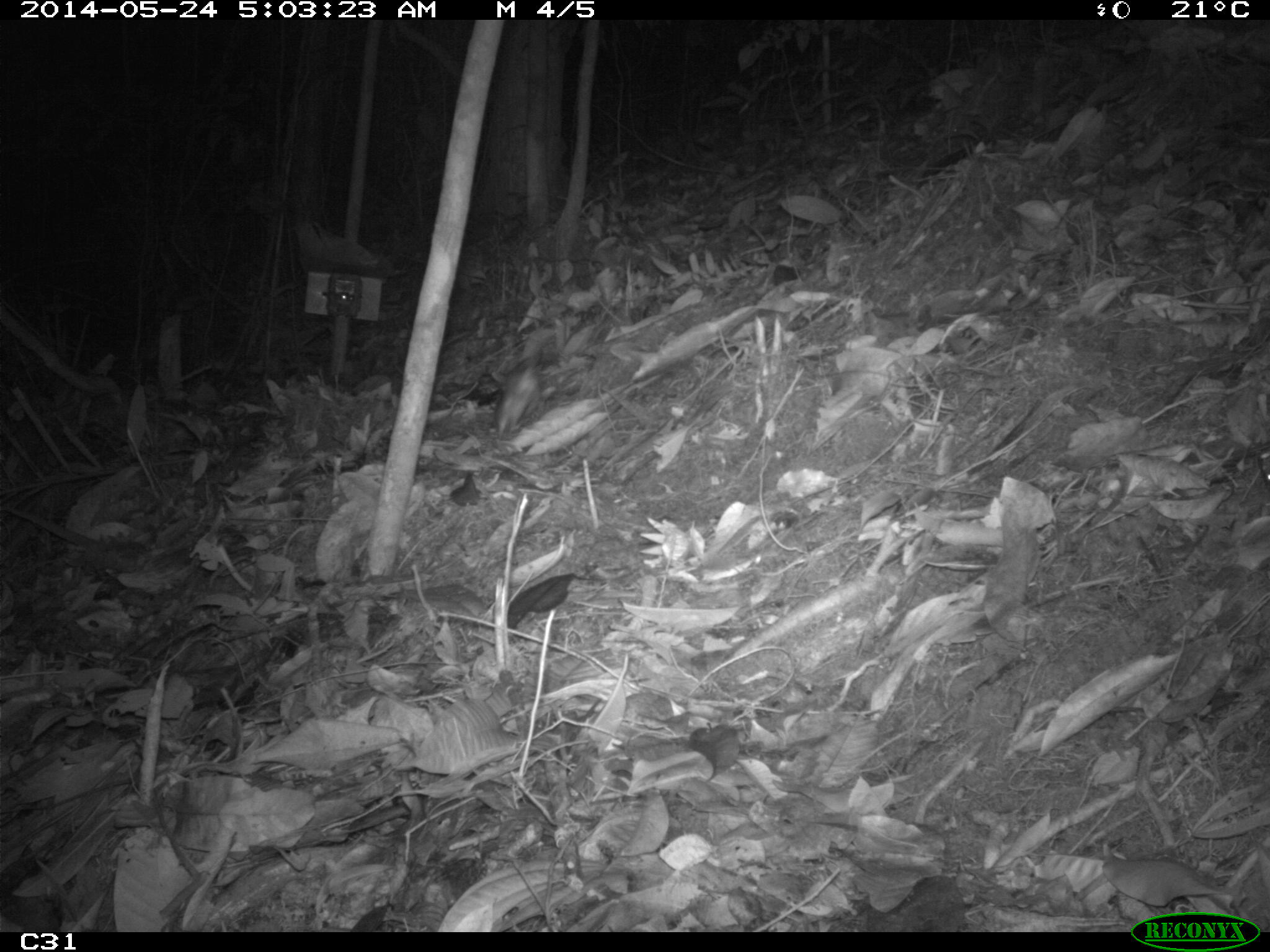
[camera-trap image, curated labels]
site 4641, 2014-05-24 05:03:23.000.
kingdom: Animalia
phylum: Chordata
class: Mammalia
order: Rodentia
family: Muridae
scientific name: Muridae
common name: mice, rats, and gerbils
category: unknown mouse or rat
Unknown mouse or rat (mice, rats, and gerbils) (Muridae), count 1, age adult.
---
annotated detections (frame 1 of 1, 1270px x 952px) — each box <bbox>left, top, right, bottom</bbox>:
unknown mouse or rat: <bbox>493, 348, 543, 441</bbox>